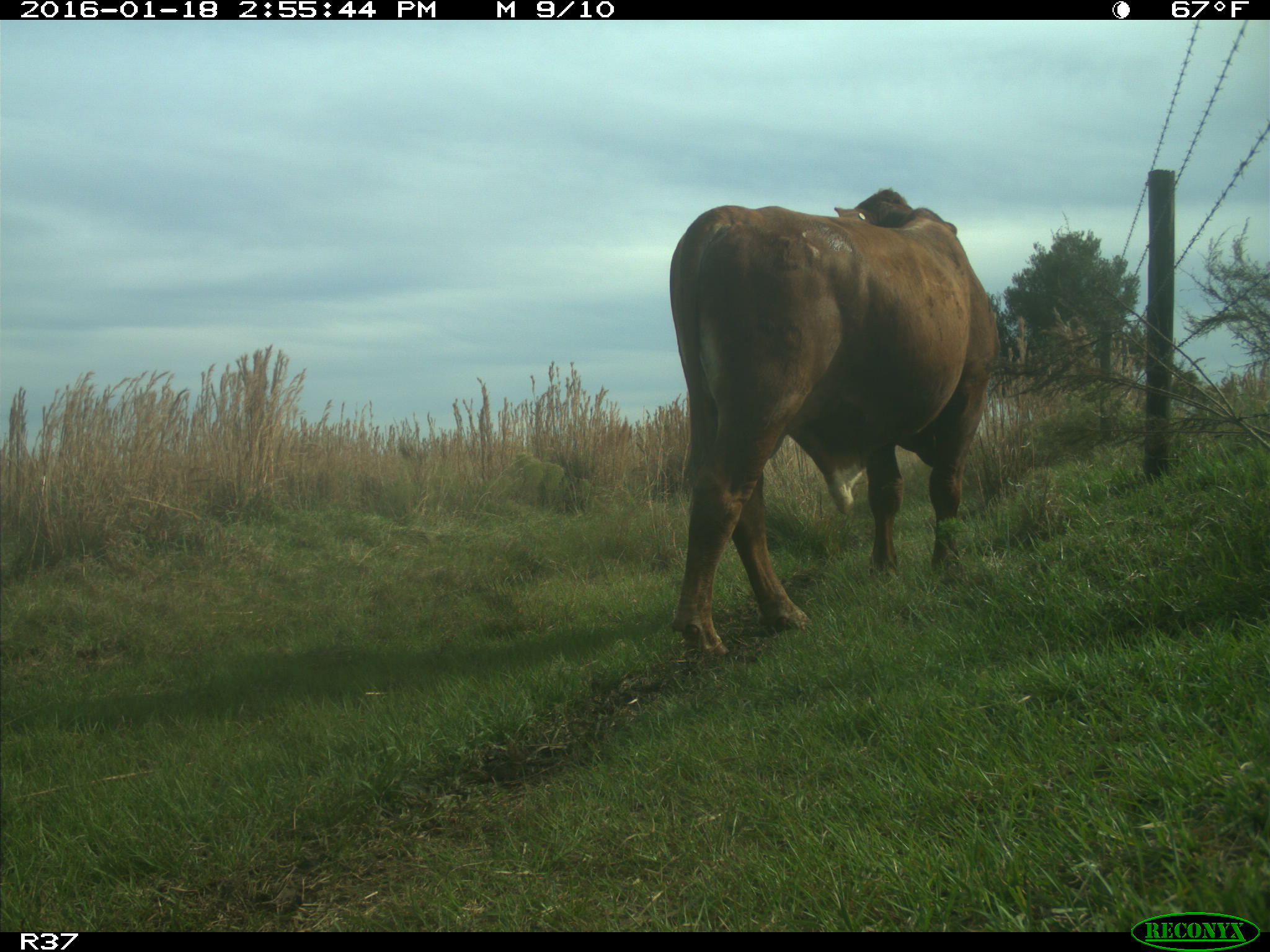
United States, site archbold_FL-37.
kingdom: Animalia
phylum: Chordata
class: Mammalia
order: Artiodactyla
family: Bovidae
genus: Bos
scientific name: Bos taurus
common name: domestic cow